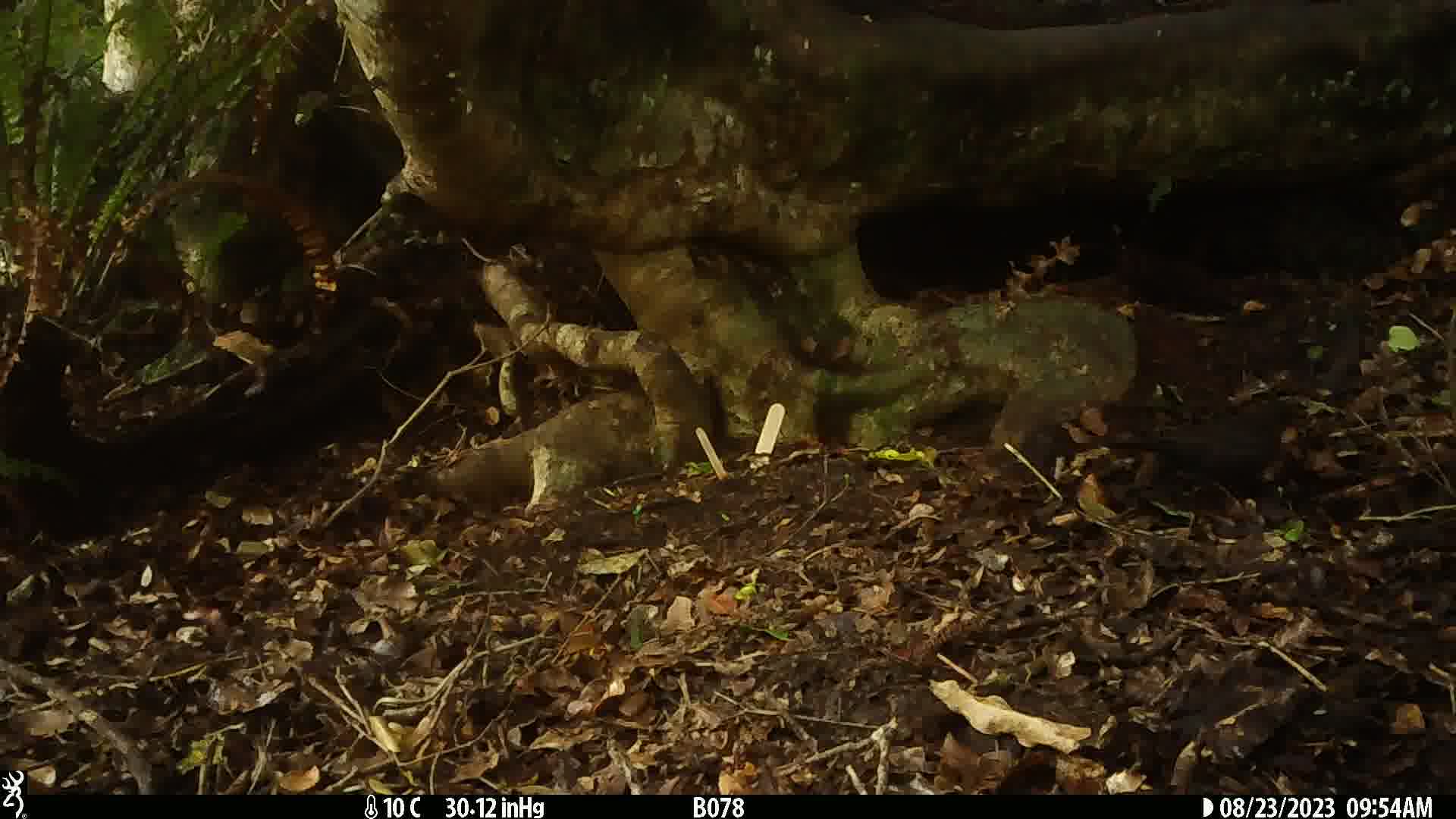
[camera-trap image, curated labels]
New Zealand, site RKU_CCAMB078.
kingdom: Animalia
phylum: Chordata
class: Aves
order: Passeriformes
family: Turdidae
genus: Turdus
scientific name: Turdus merula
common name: eurasian blackbird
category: blackbird